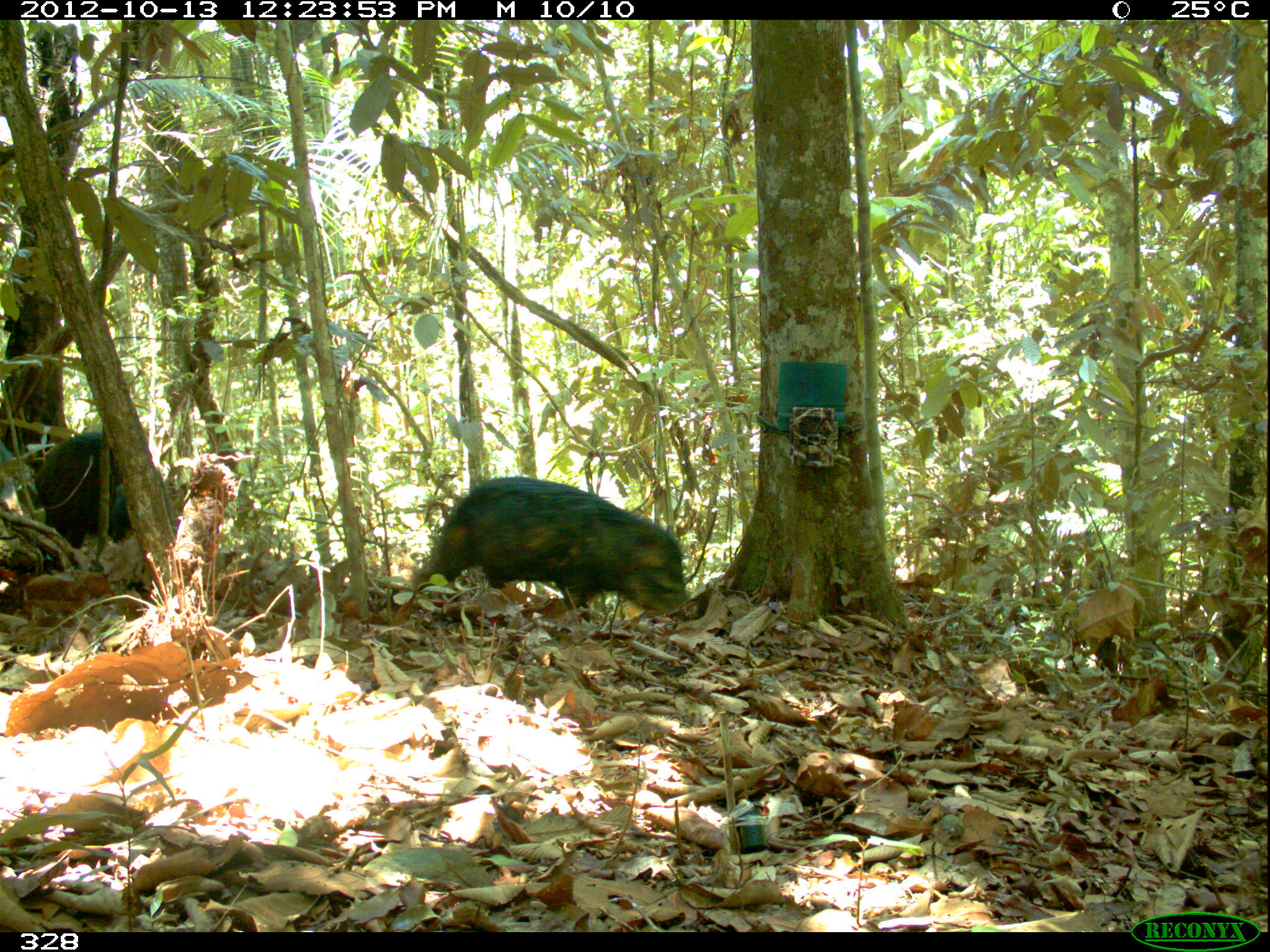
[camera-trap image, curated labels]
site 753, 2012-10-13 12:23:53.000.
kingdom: Animalia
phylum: Chordata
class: Mammalia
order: Artiodactyla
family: Tayassuidae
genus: Tayassu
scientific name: Tayassu pecari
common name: white-lipped peccary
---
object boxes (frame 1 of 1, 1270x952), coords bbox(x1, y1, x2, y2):
tayassu pecari: bbox(414, 474, 688, 619); bbox(32, 429, 133, 568)